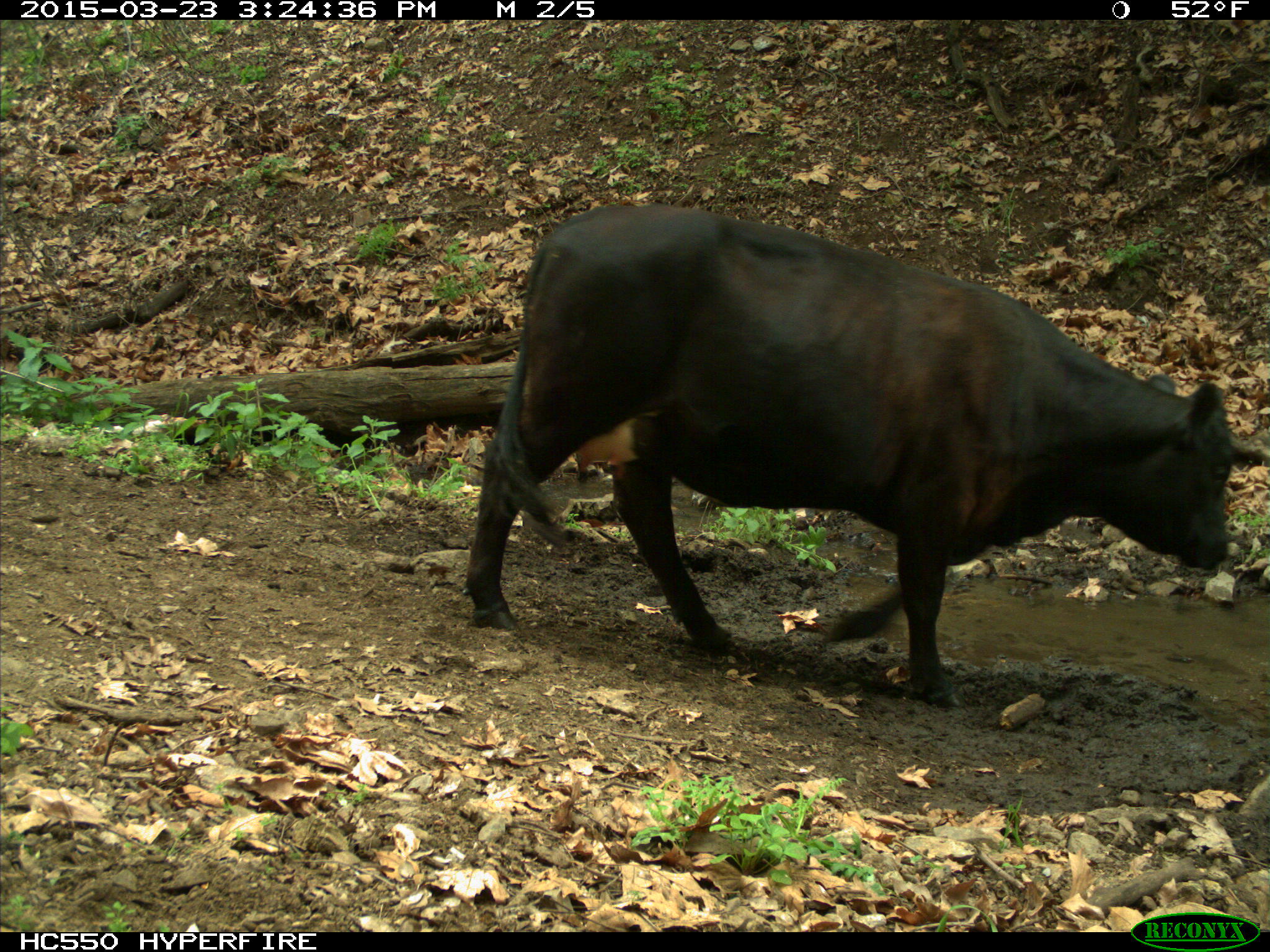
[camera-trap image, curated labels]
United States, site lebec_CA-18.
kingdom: Animalia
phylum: Chordata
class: Mammalia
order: Artiodactyla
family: Bovidae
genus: Bos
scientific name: Bos taurus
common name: domestic cow